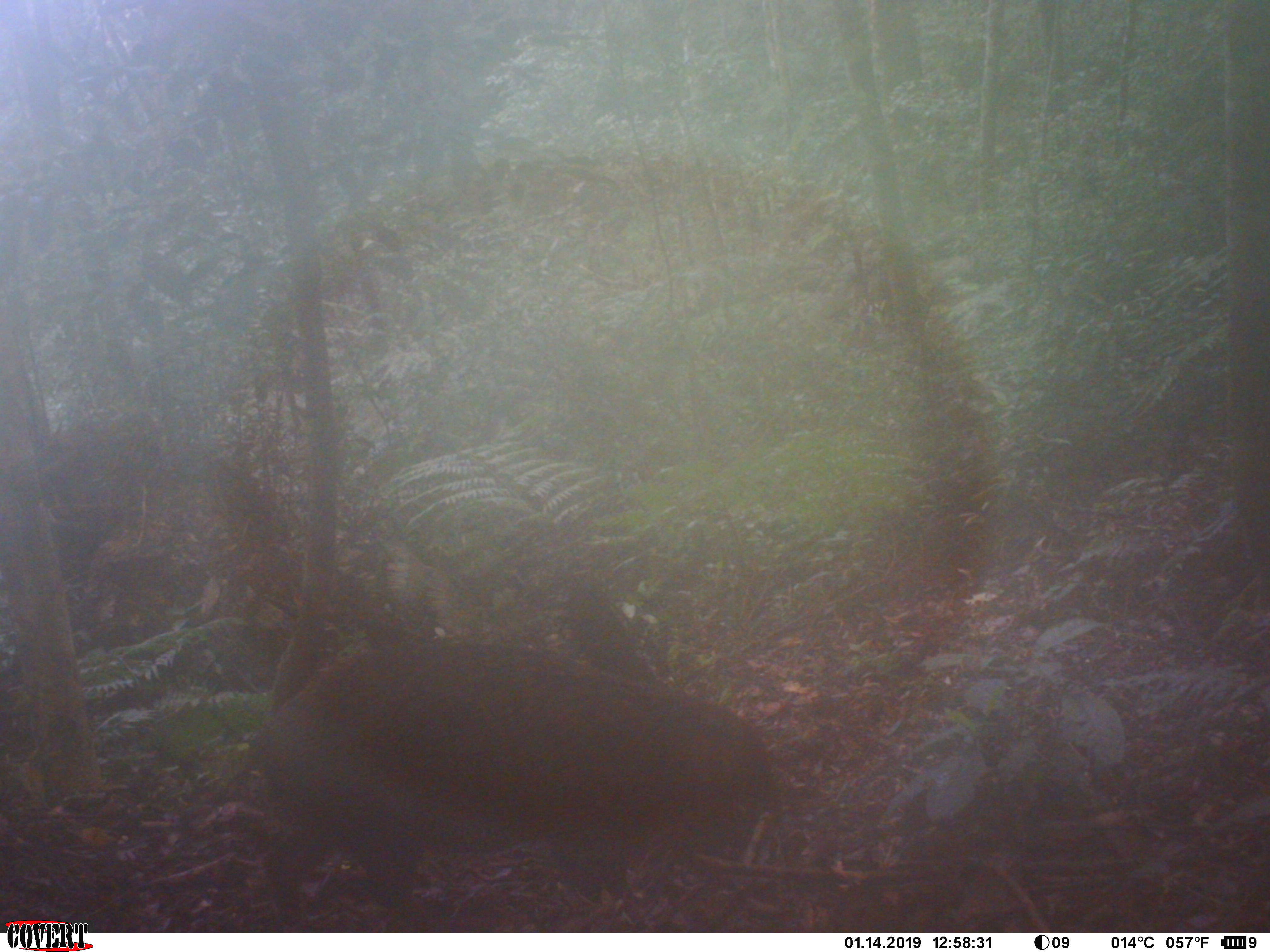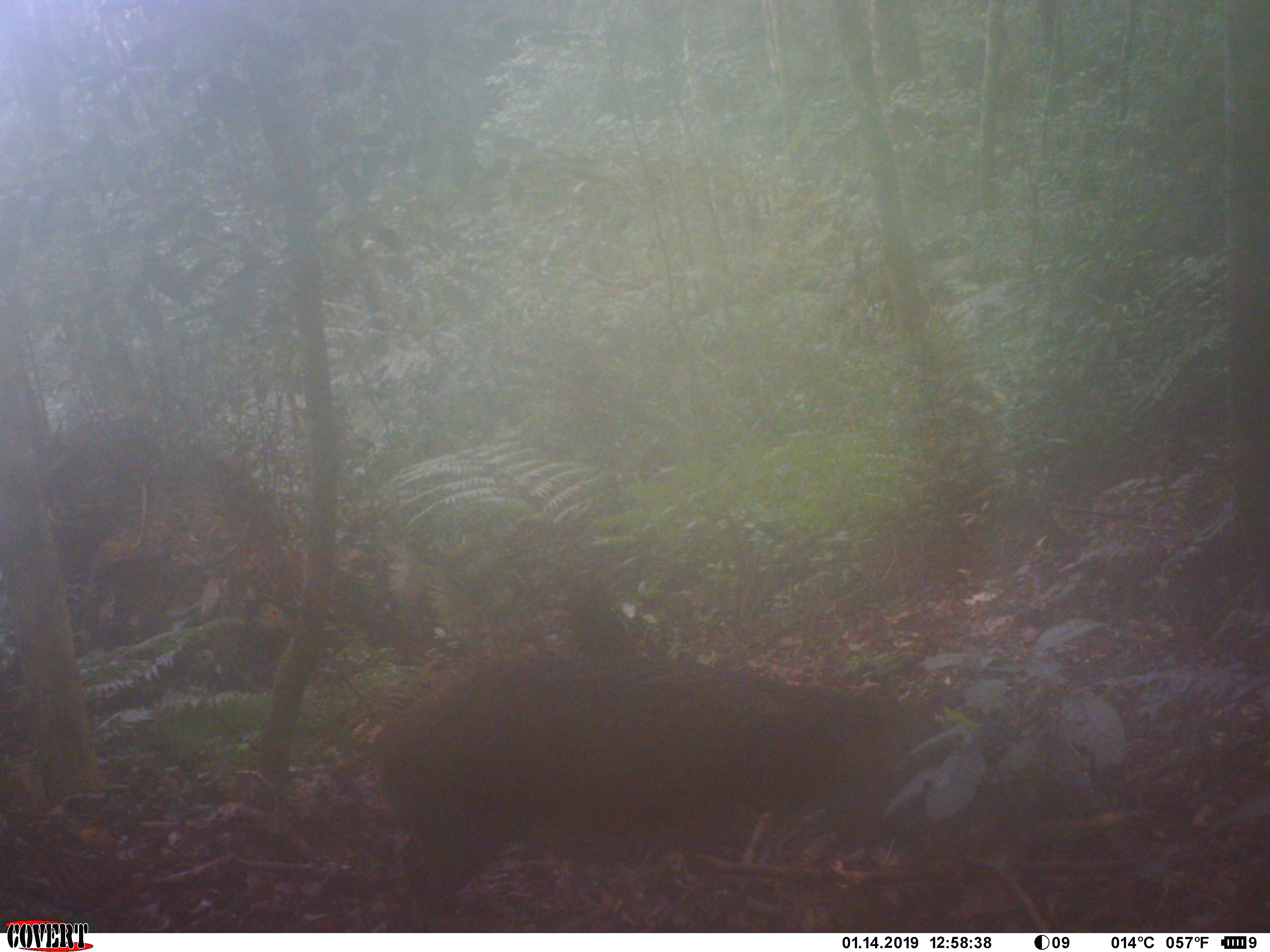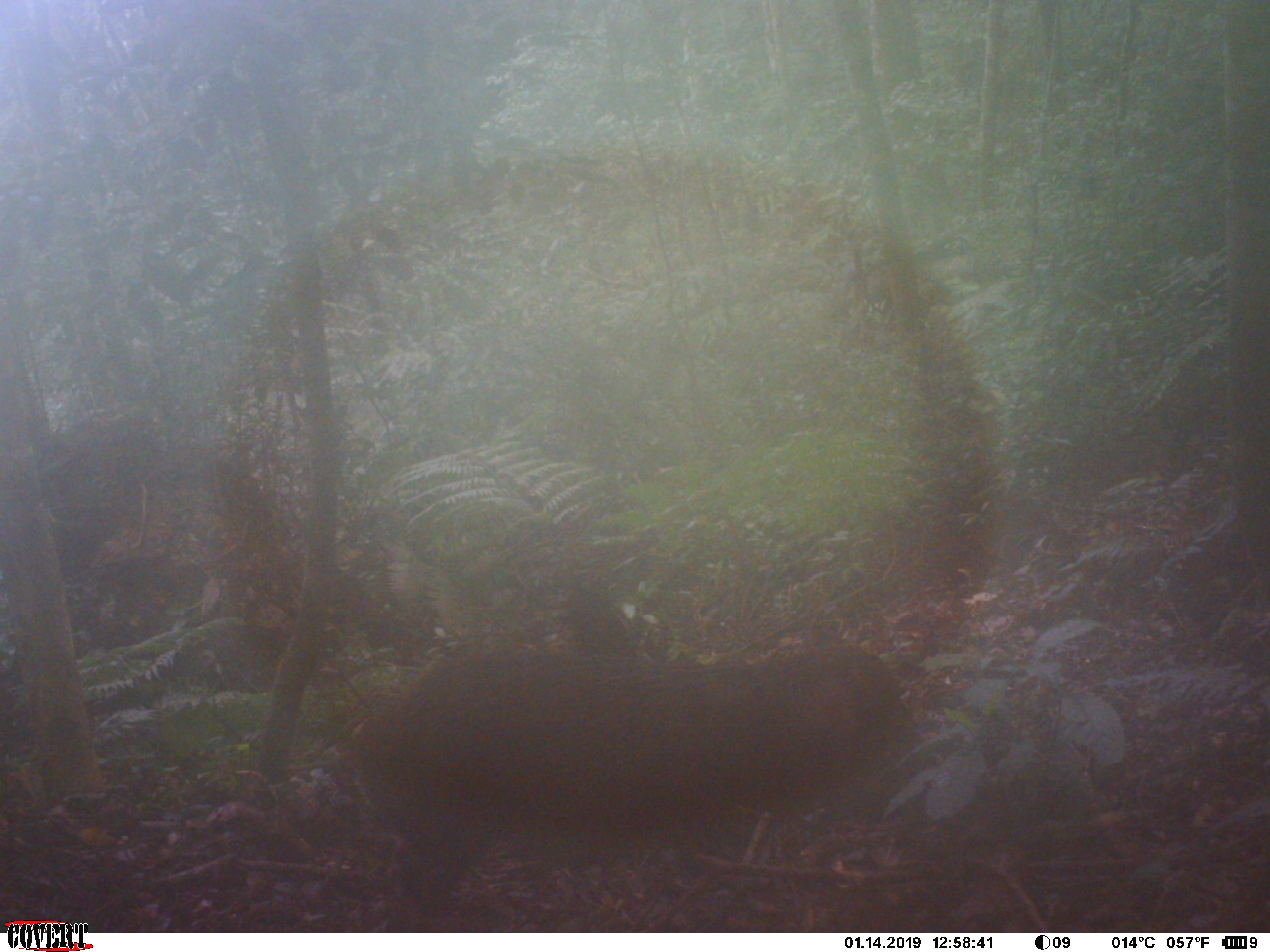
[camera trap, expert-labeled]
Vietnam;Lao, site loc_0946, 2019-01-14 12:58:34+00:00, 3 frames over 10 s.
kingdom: Animalia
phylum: Chordata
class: Mammalia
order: Artiodactyla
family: Suidae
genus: Sus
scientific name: Sus scrofa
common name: eurasian wild pig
Eurasian wild pig (Sus scrofa). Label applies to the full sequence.